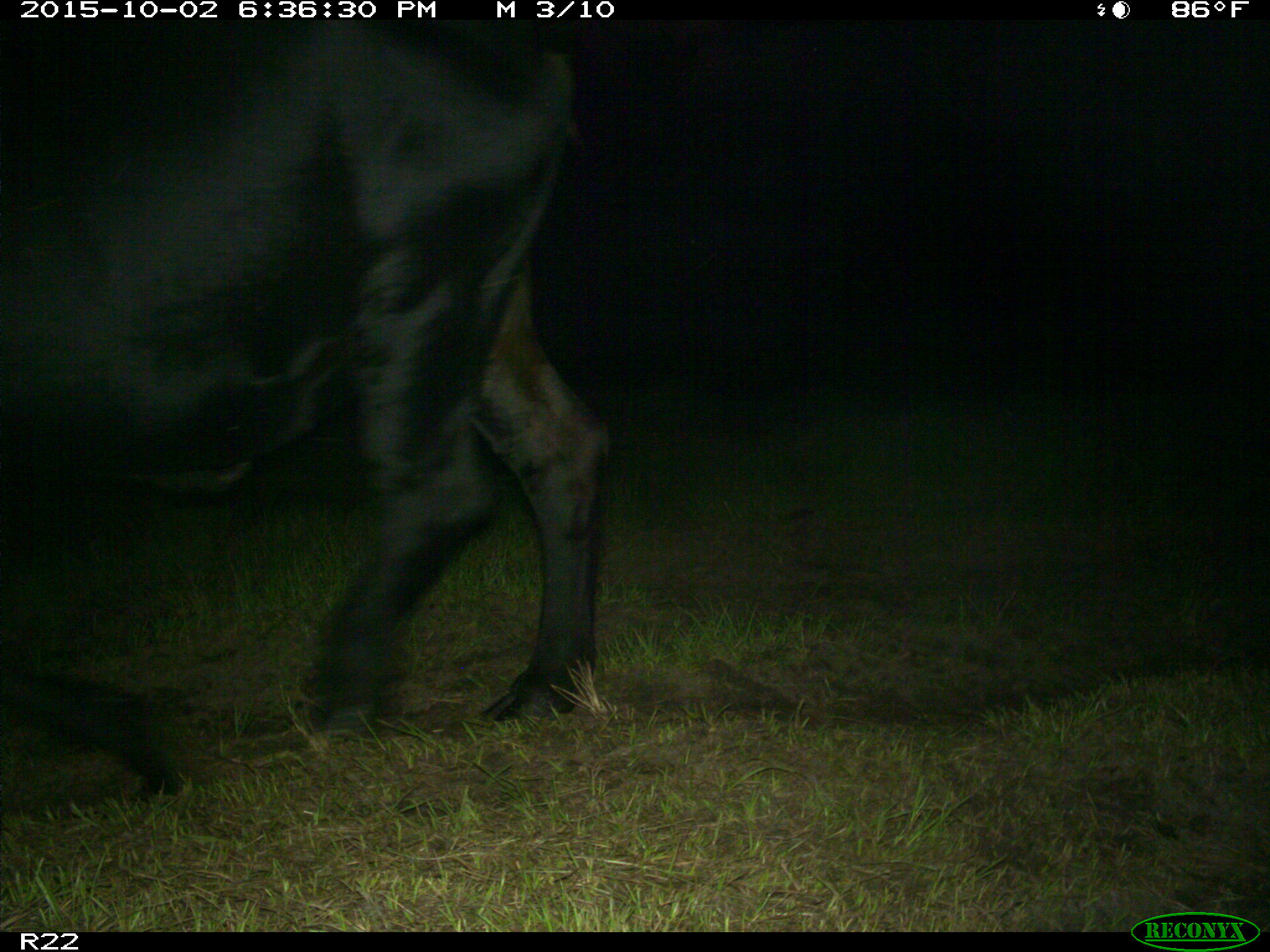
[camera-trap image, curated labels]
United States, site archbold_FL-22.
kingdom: Animalia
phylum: Chordata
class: Mammalia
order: Artiodactyla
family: Bovidae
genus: Bos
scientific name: Bos taurus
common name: domestic cow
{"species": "Bos taurus (domestic cow)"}